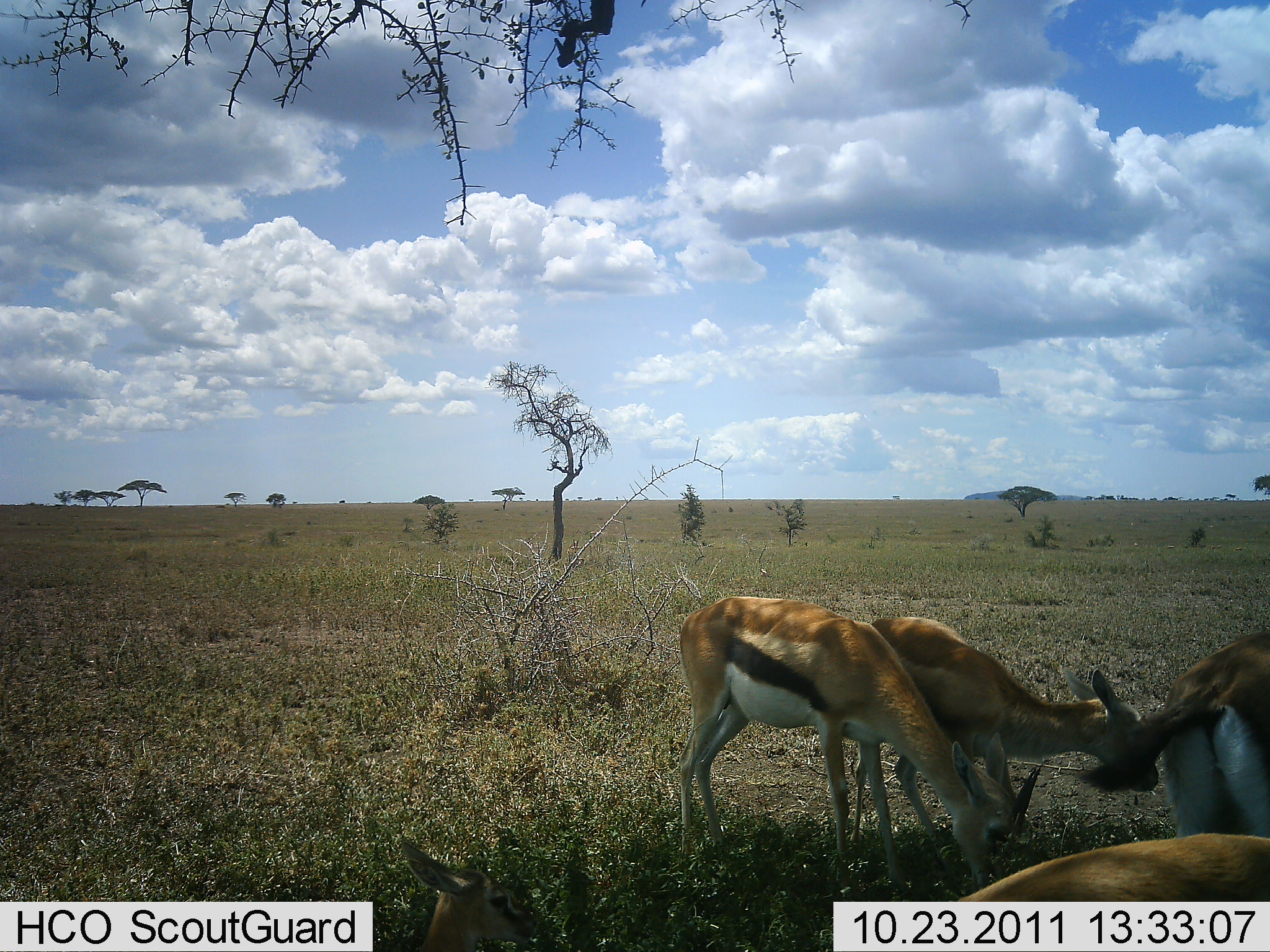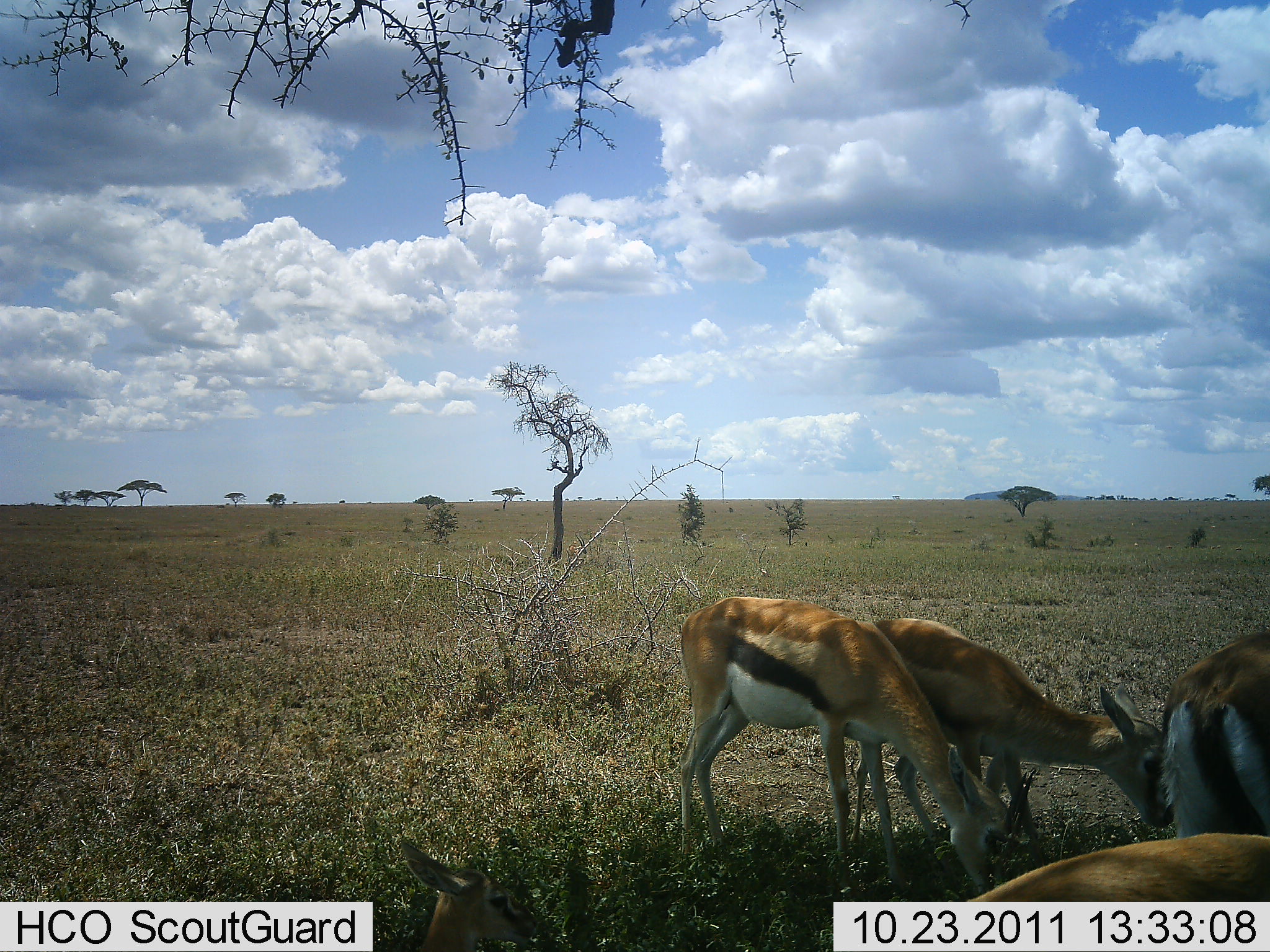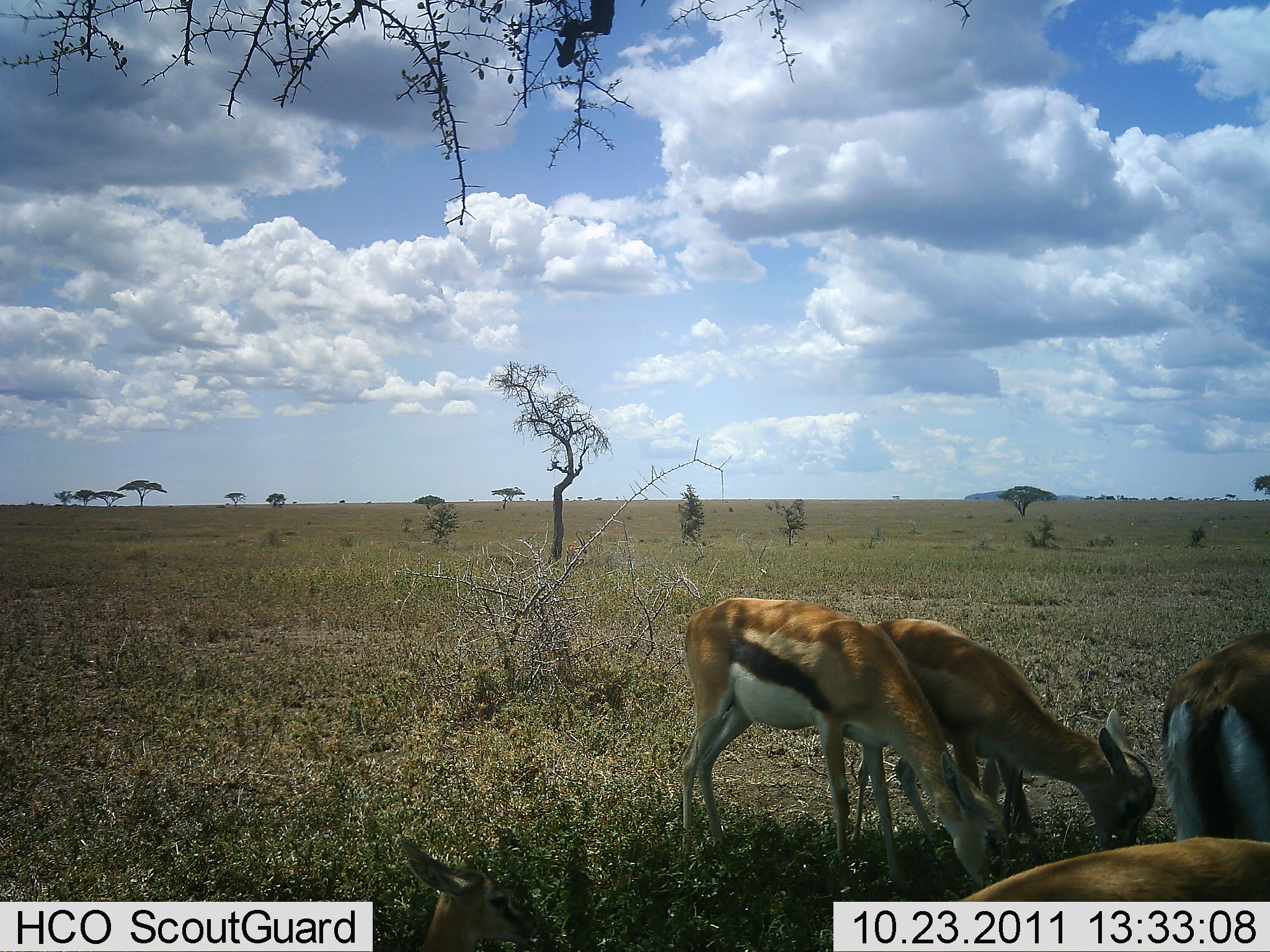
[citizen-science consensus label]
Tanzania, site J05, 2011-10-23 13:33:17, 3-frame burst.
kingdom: Animalia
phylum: Chordata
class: Mammalia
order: Artiodactyla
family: Bovidae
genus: Eudorcas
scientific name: Eudorcas thomsonii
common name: thomson's gazelle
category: gazellethomsons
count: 4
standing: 33%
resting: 8%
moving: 0%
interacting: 0%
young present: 25%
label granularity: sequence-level